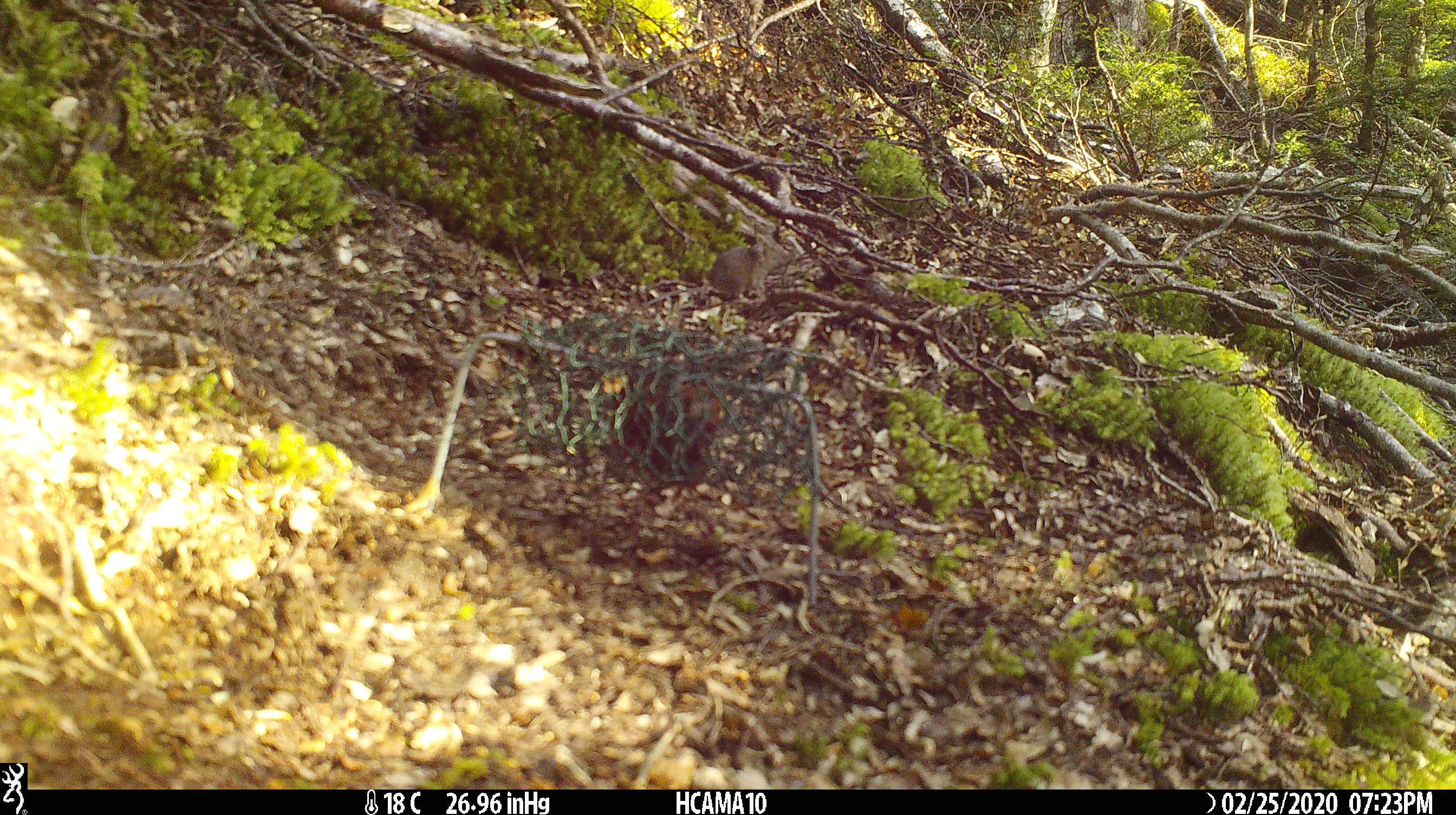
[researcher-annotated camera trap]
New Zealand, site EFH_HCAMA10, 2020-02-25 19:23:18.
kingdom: Animalia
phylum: Chordata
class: Mammalia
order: Rodentia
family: Muridae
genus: Mus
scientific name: Mus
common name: mouse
Mouse (Mus).